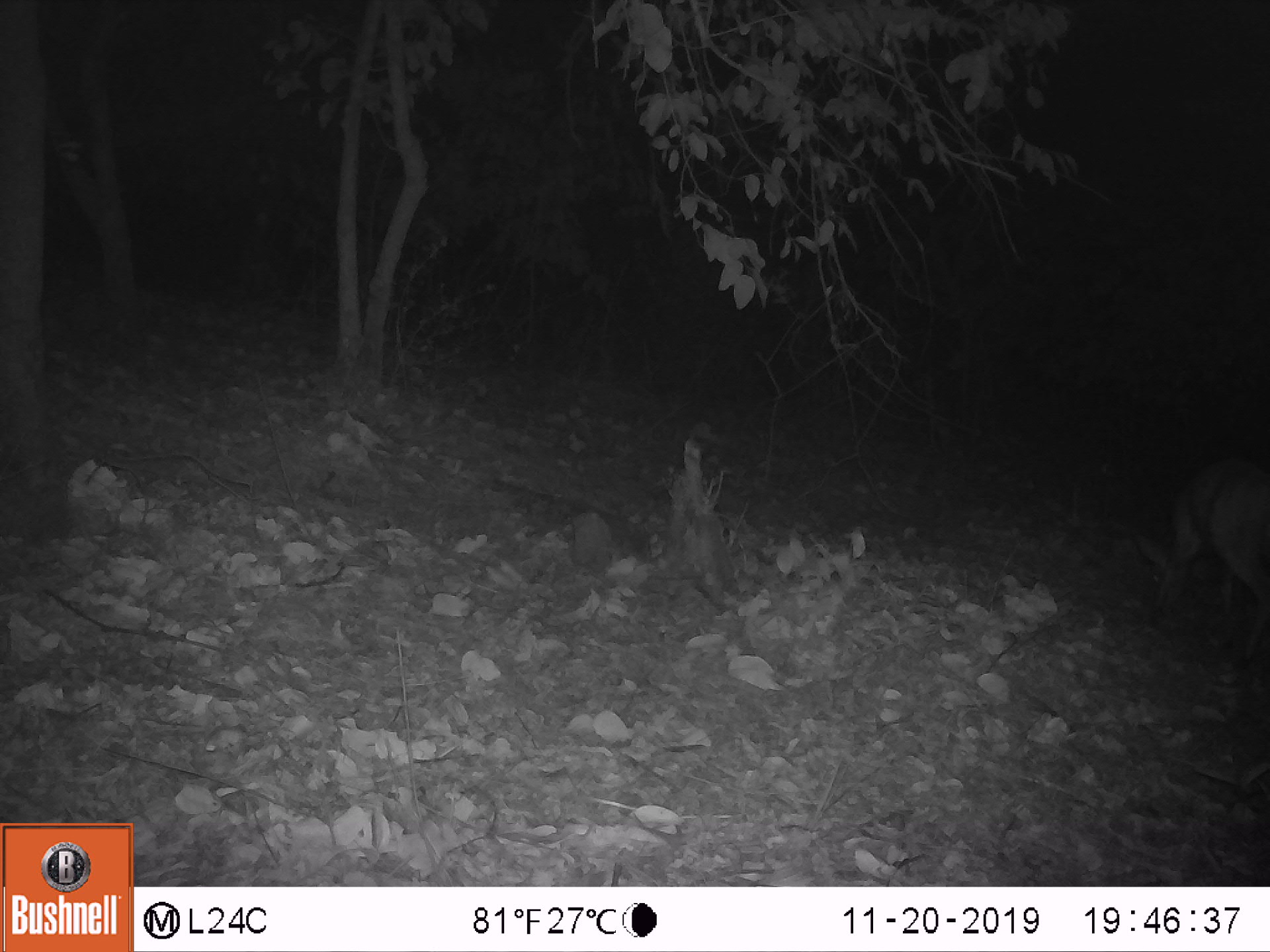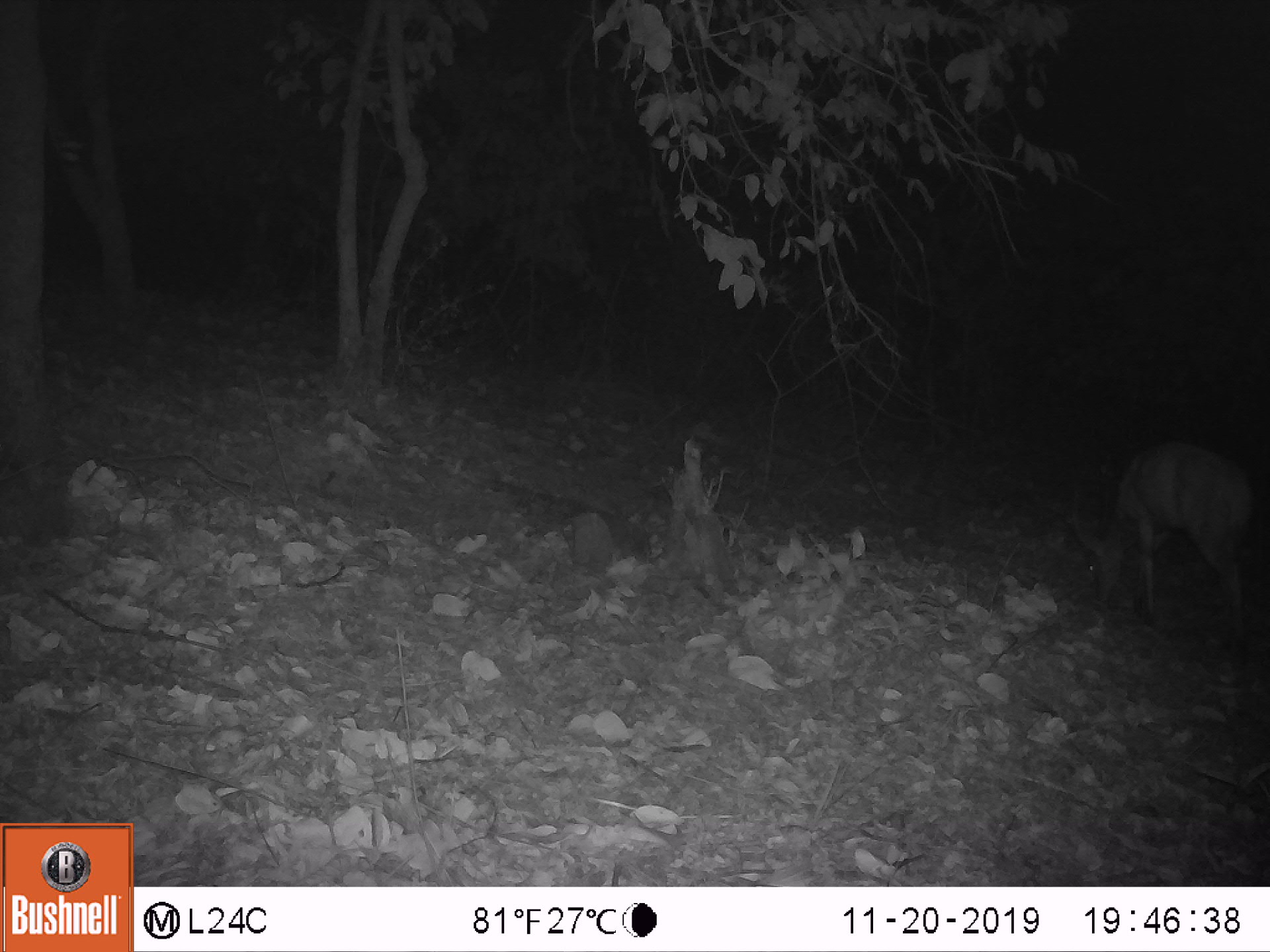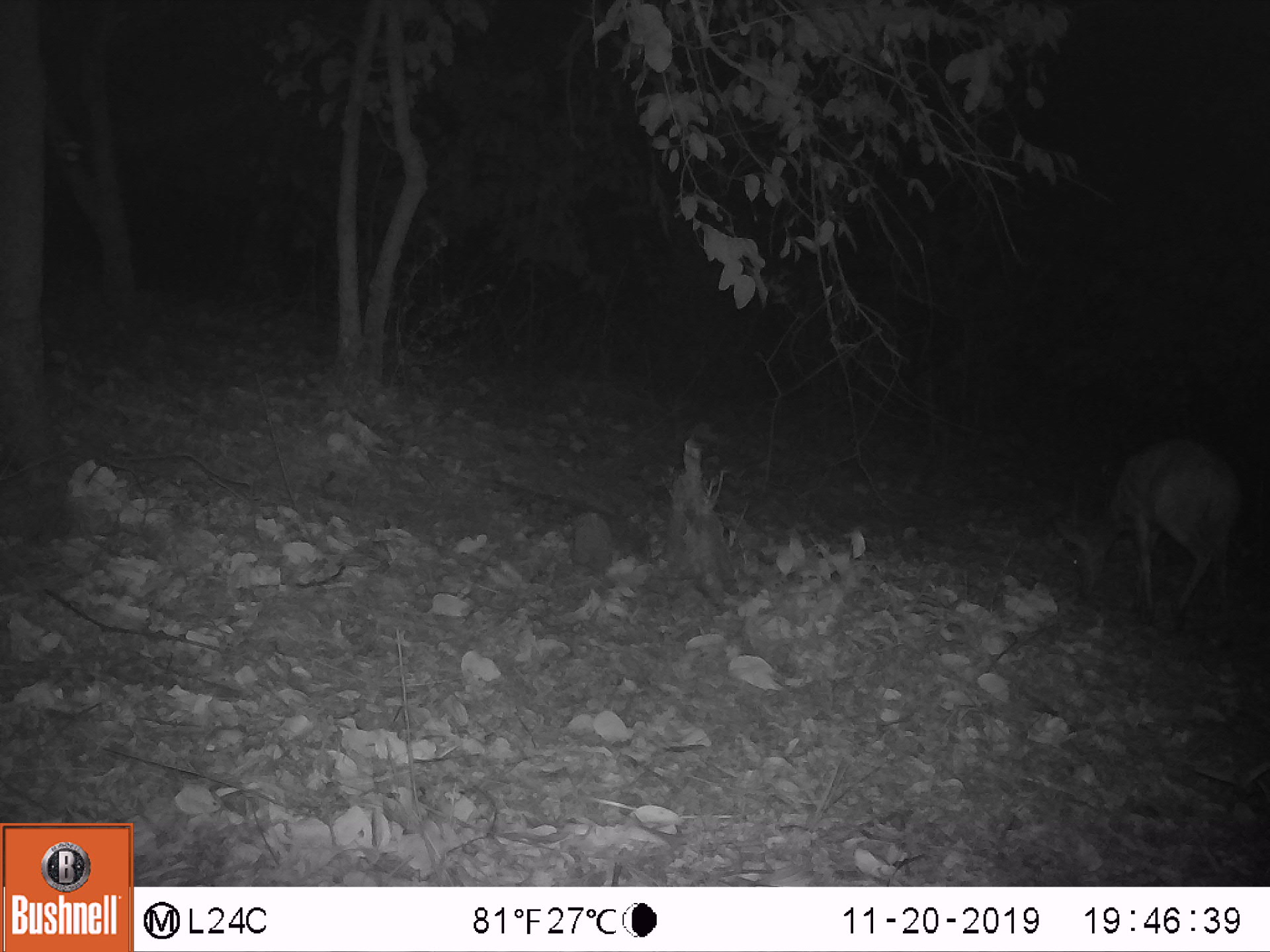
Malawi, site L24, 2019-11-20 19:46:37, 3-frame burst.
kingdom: Animalia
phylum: Chordata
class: Mammalia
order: Artiodactyla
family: Bovidae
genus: Tragelaphus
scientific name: Tragelaphus sylvaticus sylvaticus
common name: cape bushbuck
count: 1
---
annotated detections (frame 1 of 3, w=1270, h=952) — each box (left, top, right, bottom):
cape bushbuck: (1128, 453, 1267, 670)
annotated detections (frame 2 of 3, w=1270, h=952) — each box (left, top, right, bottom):
cape bushbuck: (1064, 435, 1255, 652)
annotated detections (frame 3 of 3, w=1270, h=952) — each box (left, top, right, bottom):
cape bushbuck: (1054, 435, 1244, 638)